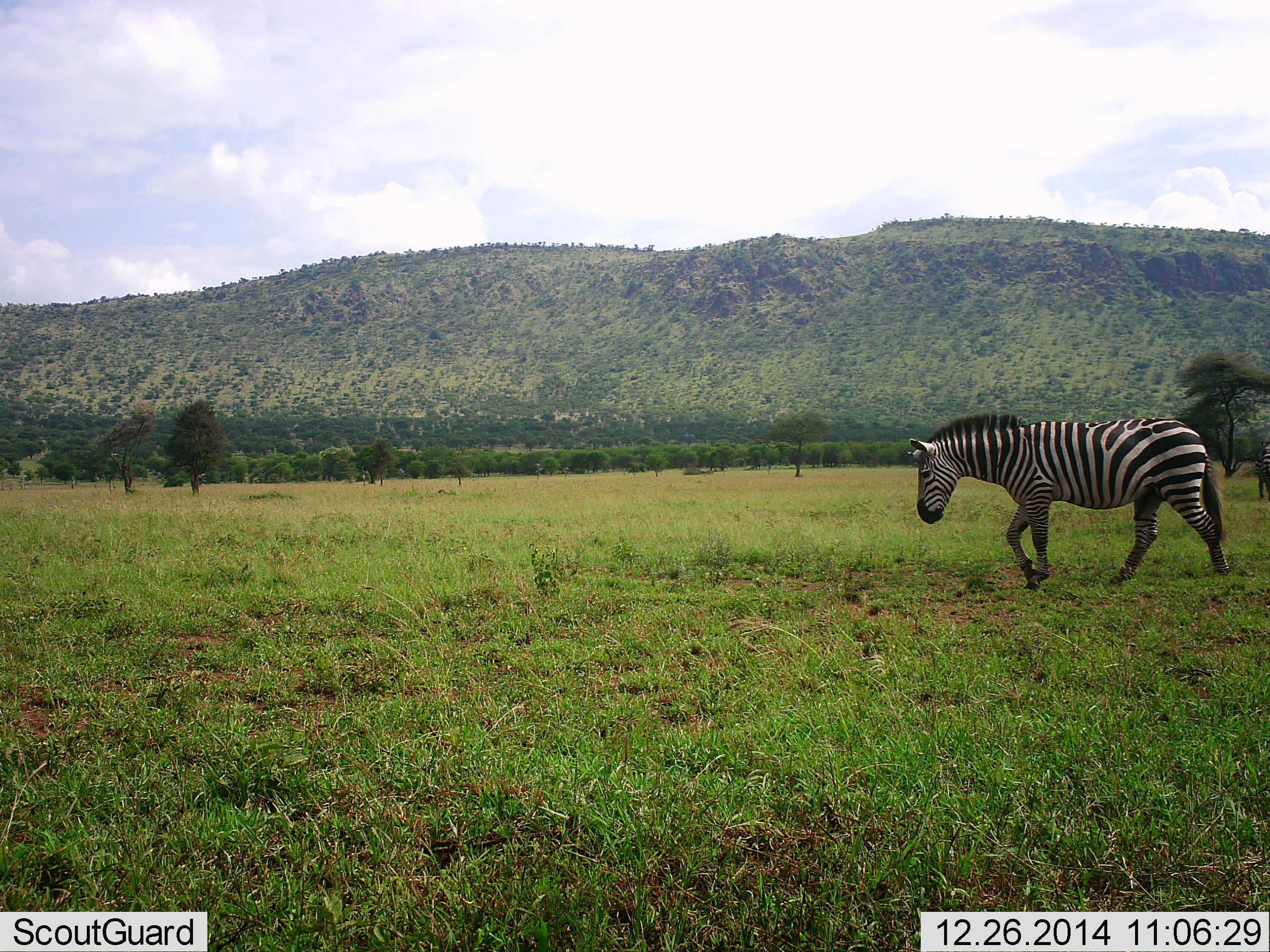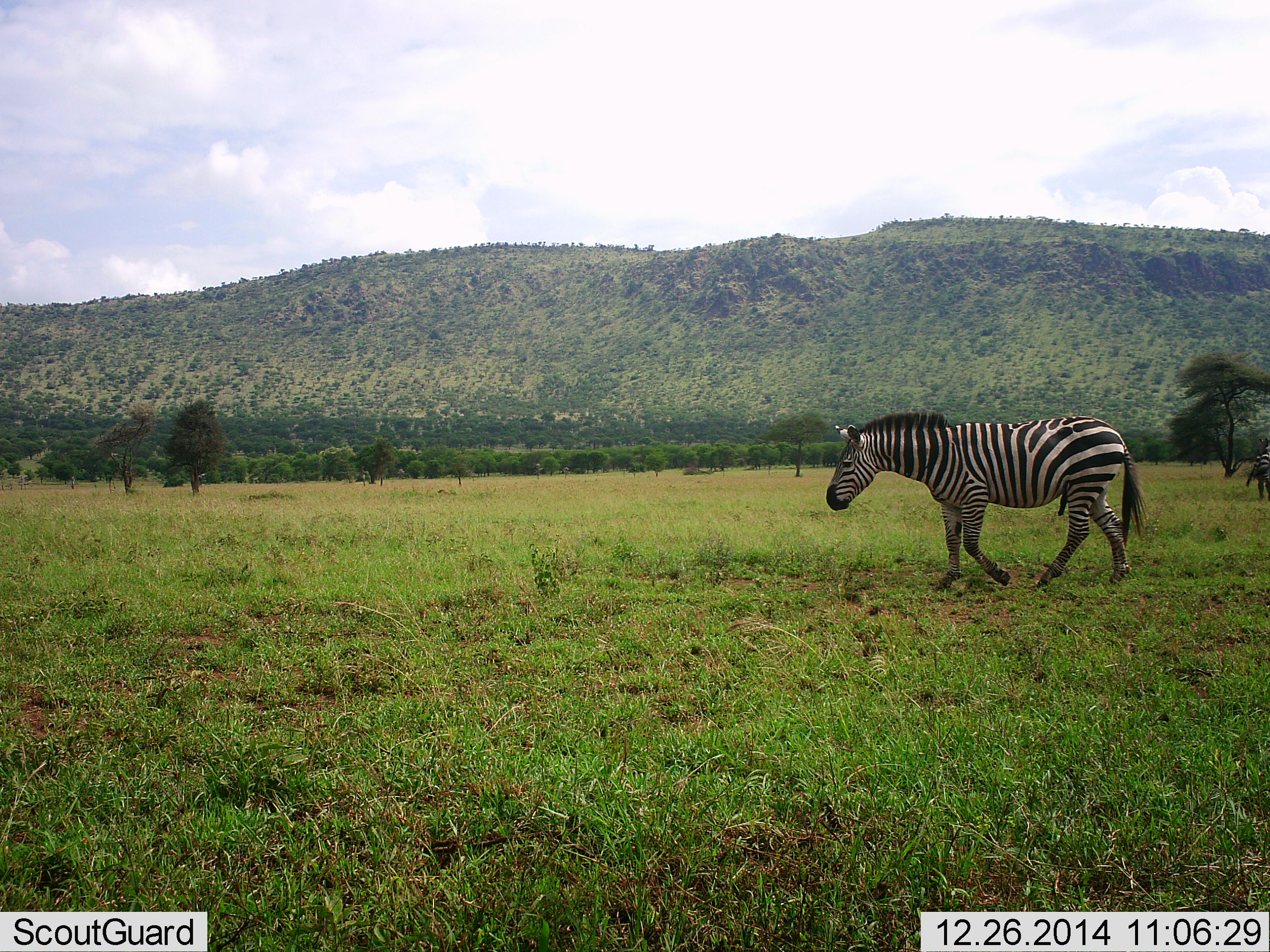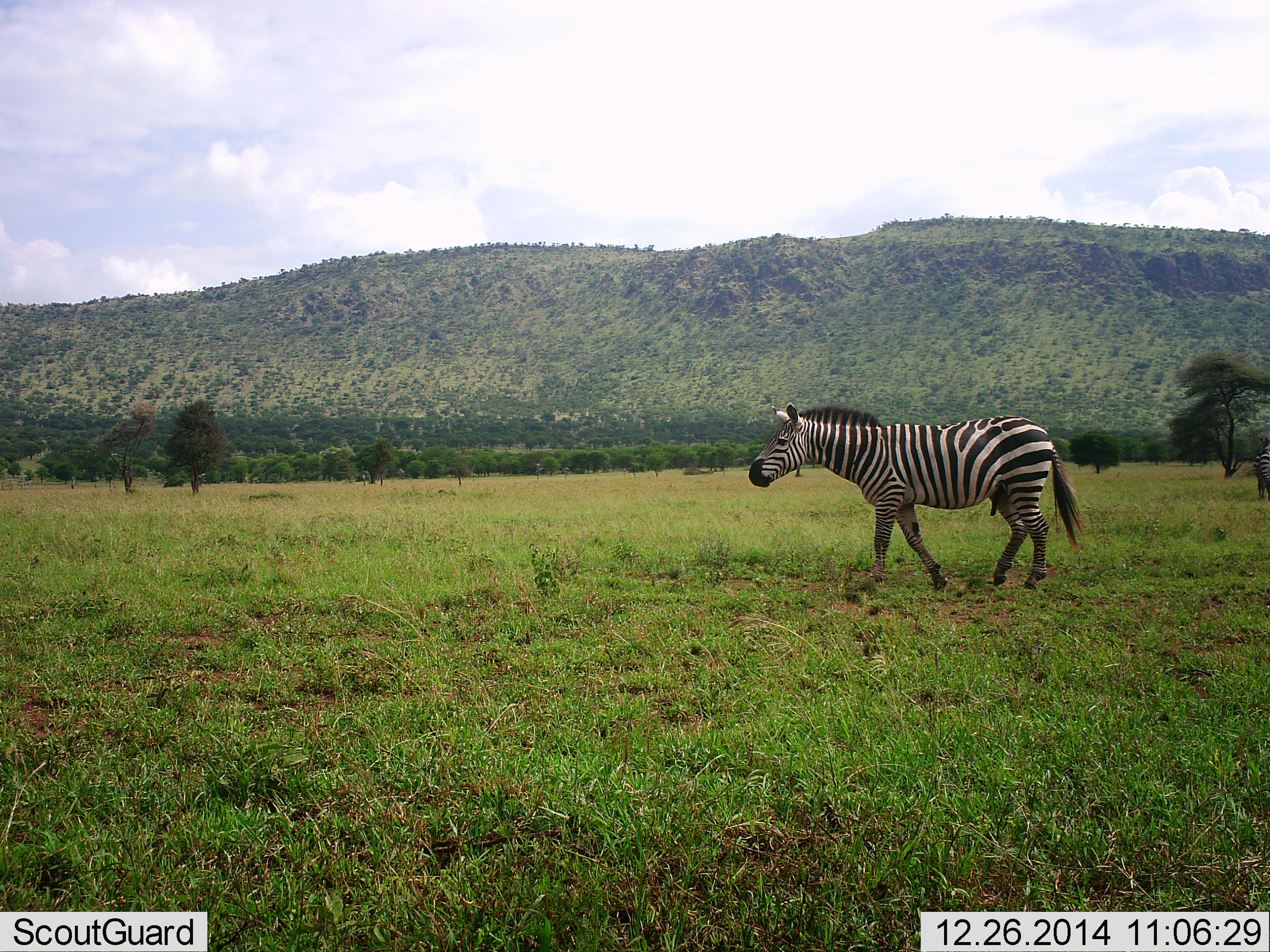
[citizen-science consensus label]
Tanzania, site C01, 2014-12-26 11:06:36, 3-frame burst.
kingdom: Animalia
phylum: Chordata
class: Mammalia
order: Perissodactyla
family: Equidae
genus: Equus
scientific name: Equus quagga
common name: plains zebra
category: zebra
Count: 2.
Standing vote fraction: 40%.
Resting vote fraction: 0%.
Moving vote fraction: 100%.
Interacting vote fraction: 0%.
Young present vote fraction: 0%.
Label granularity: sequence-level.